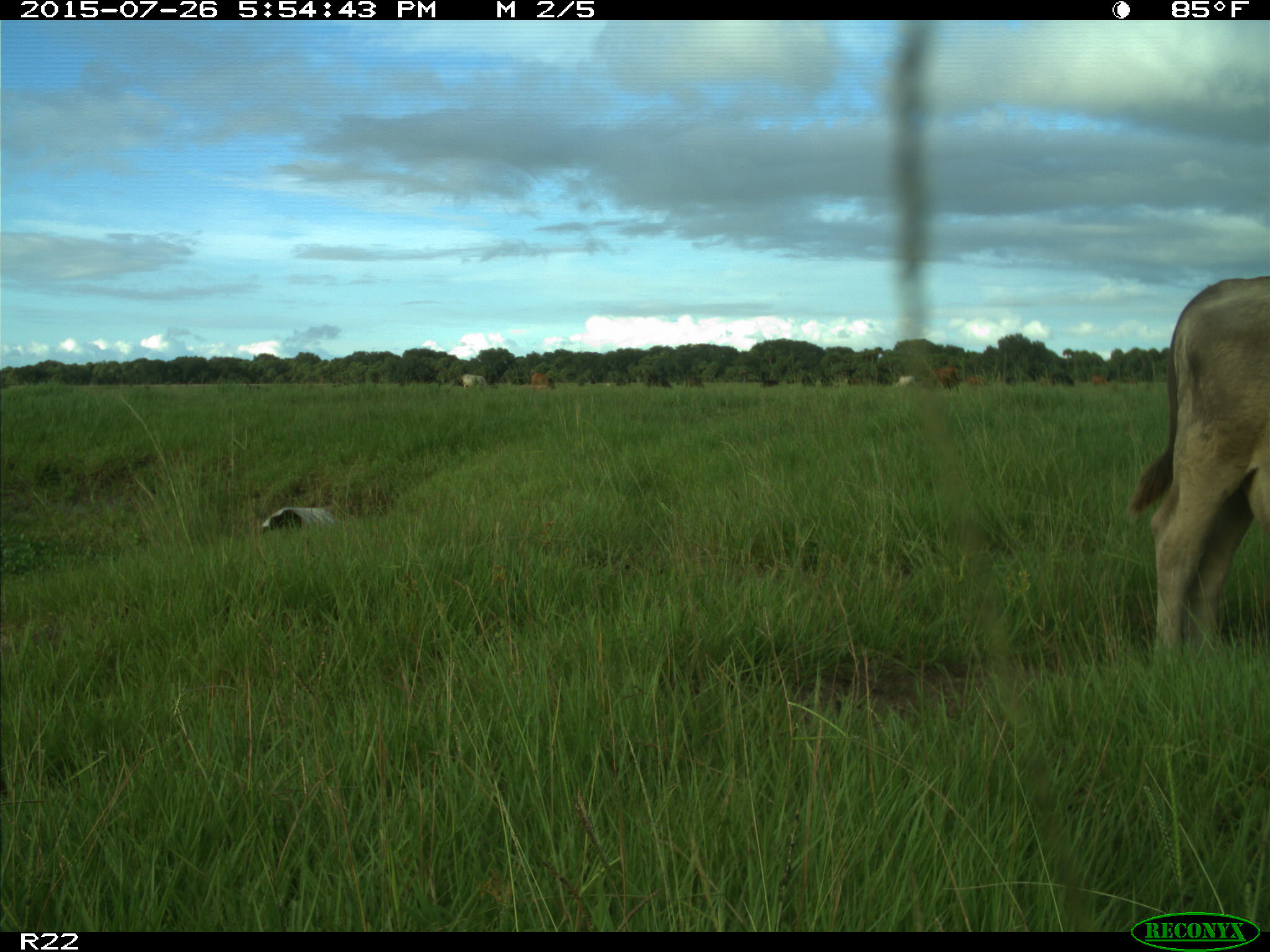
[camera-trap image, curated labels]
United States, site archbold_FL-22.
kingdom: Animalia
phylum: Chordata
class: Mammalia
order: Artiodactyla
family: Bovidae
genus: Bos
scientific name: Bos taurus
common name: domestic cow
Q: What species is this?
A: Bos taurus (domestic cow).